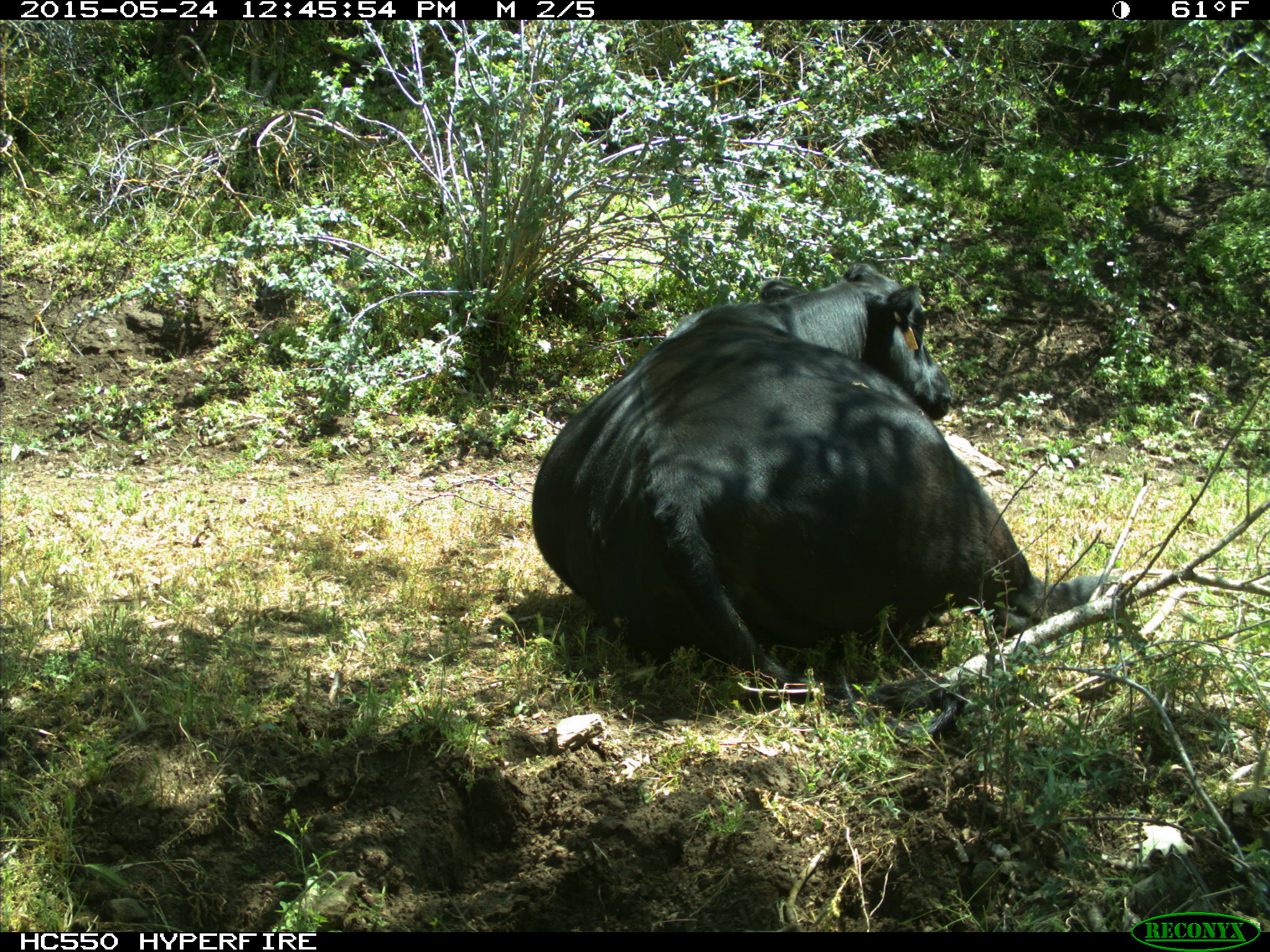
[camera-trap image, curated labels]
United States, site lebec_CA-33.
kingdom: Animalia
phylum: Chordata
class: Mammalia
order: Artiodactyla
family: Bovidae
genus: Bos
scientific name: Bos taurus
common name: domestic cow